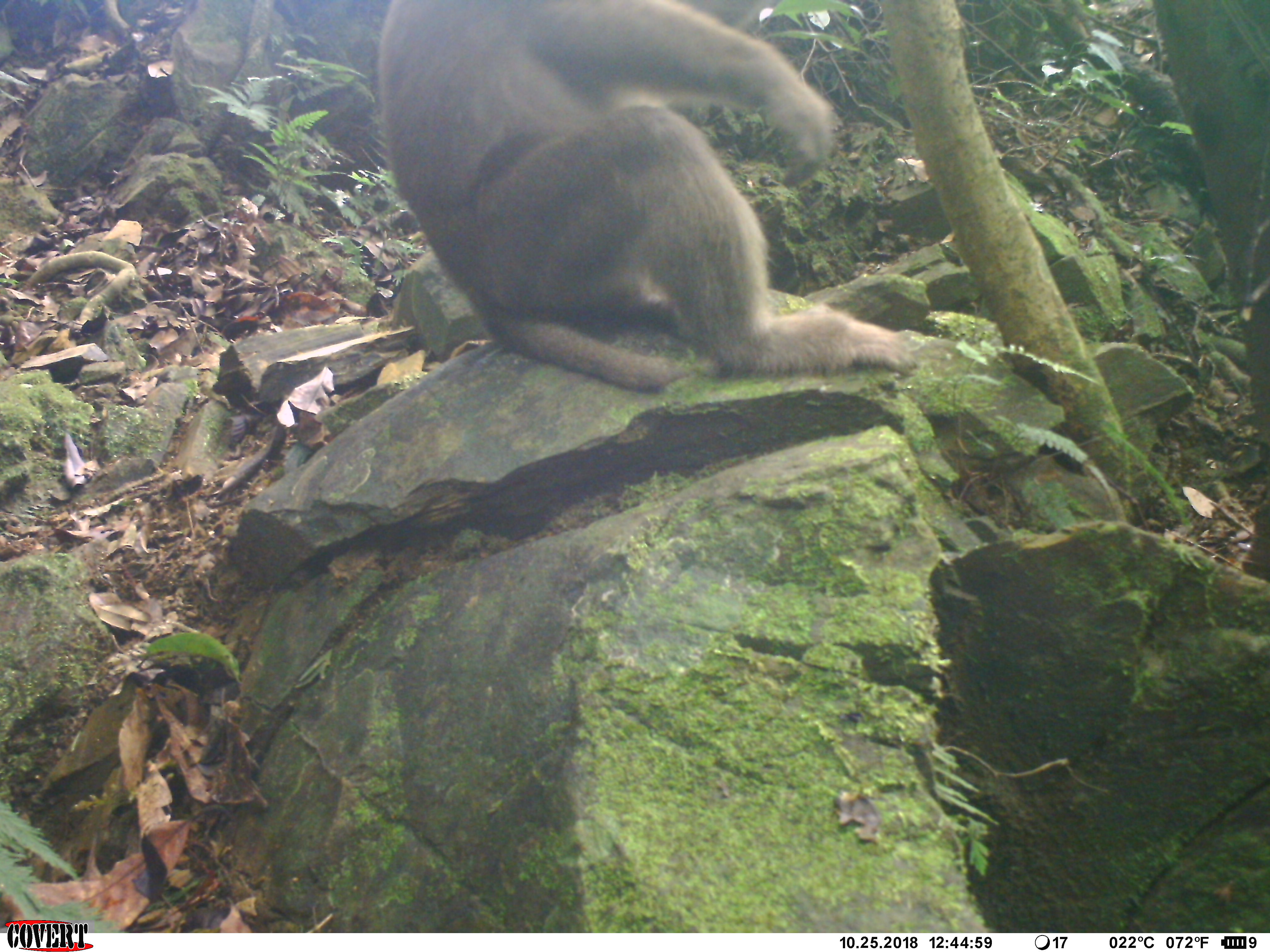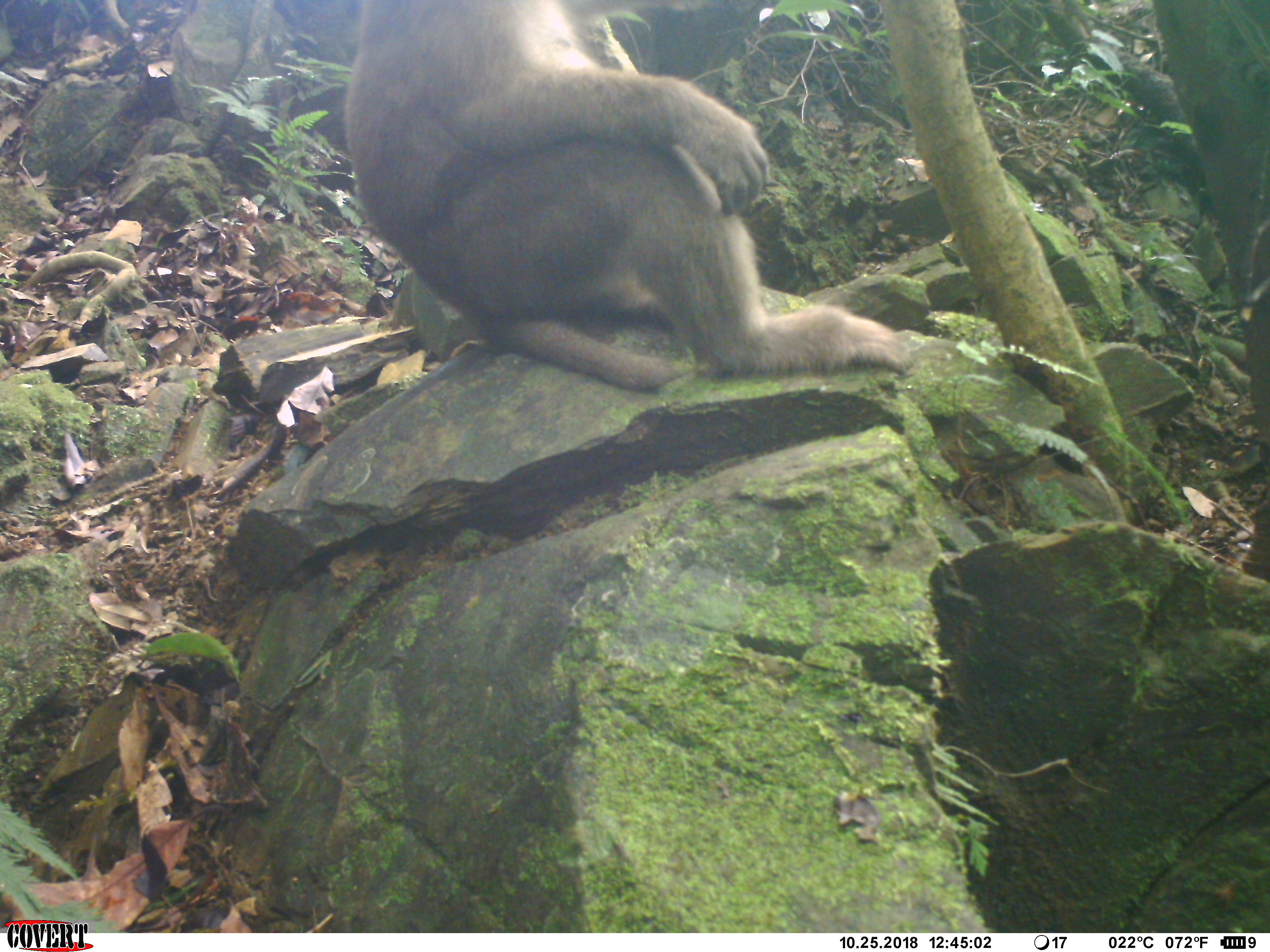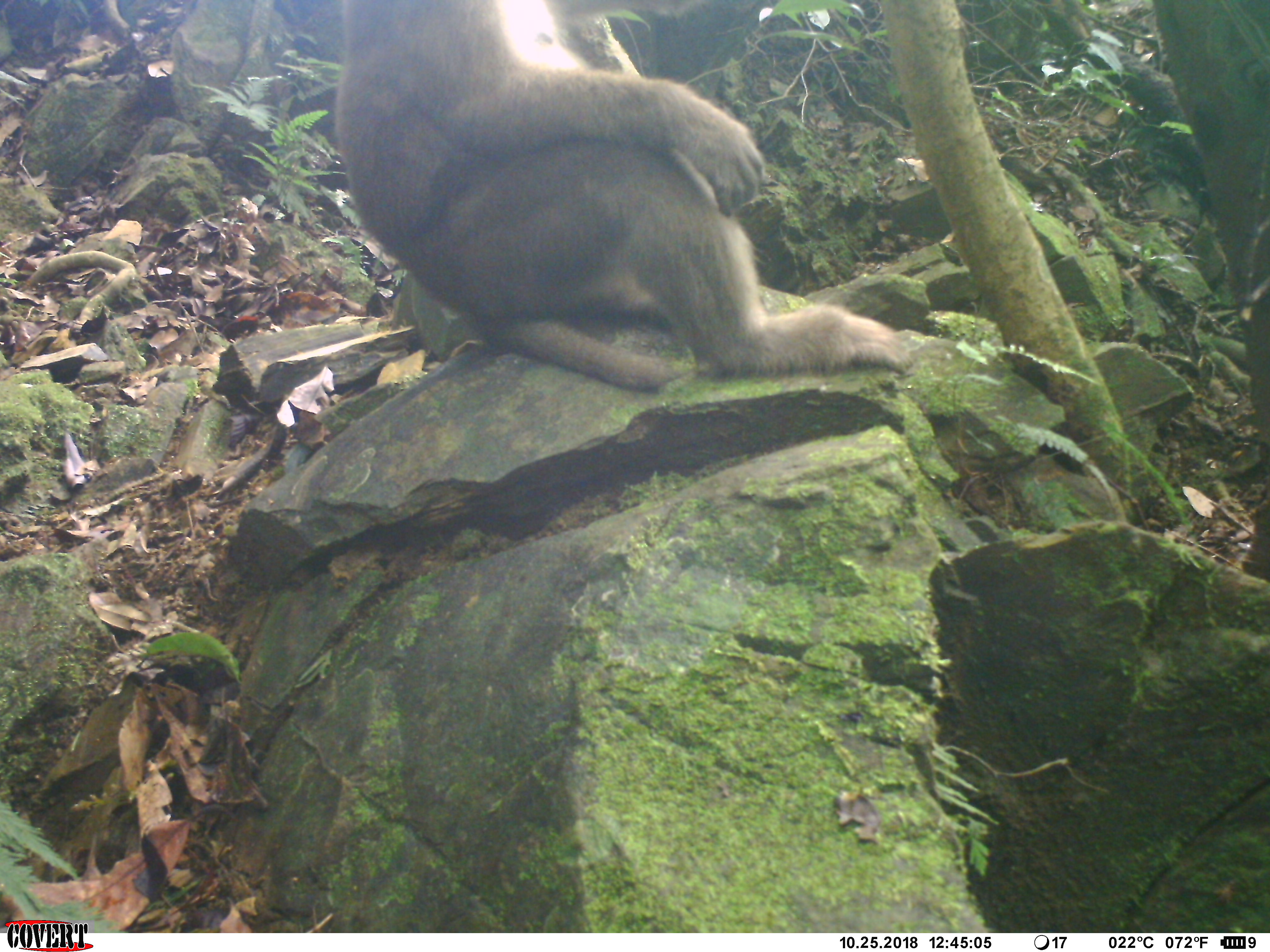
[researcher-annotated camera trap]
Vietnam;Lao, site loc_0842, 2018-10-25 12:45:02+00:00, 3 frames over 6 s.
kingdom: Animalia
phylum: Chordata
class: Mammalia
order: Primates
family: Cercopithecidae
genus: Macaca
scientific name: Macaca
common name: macaque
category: macaque not stump tailed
Macaque not stump tailed (macaque) (Macaca). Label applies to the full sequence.